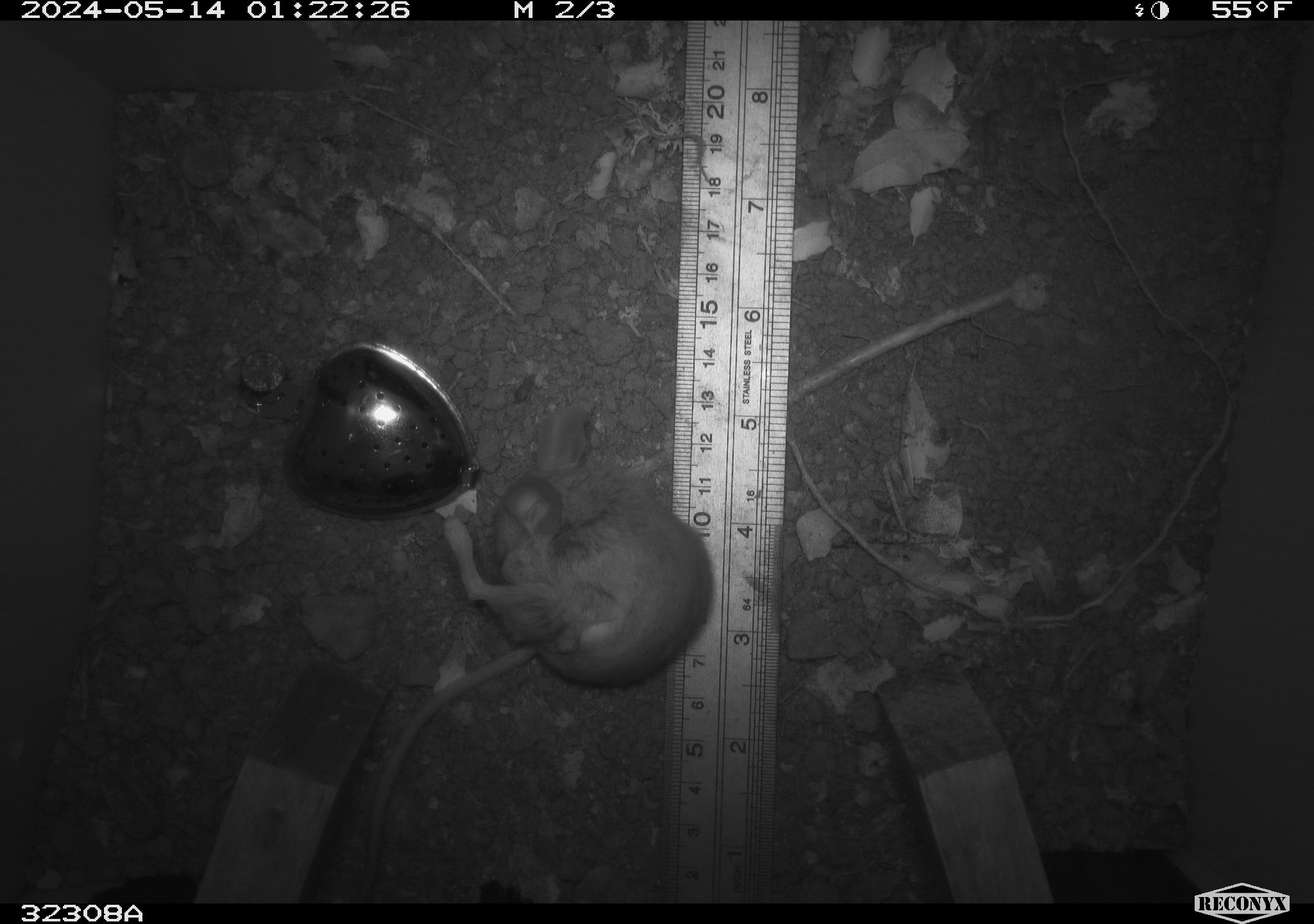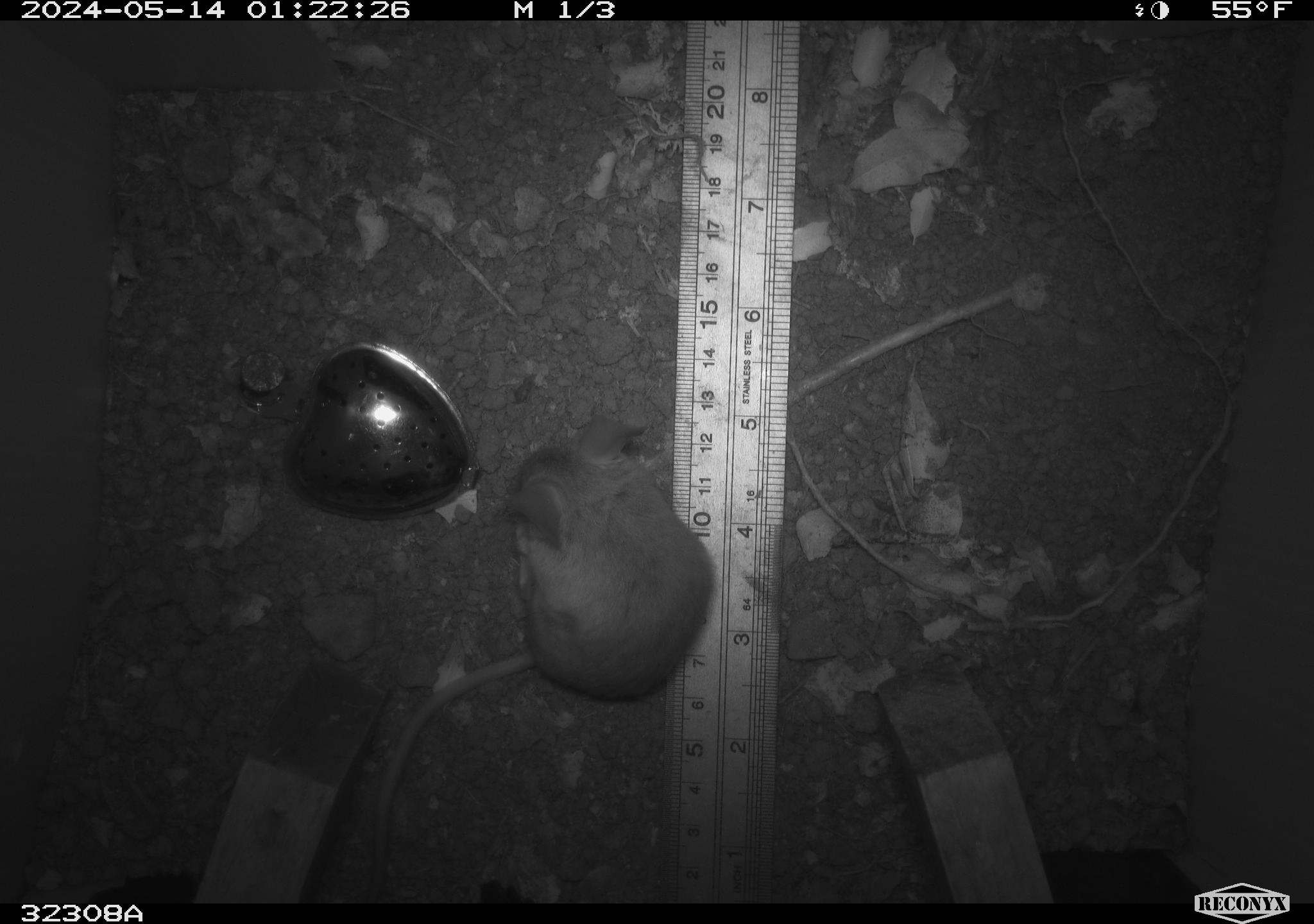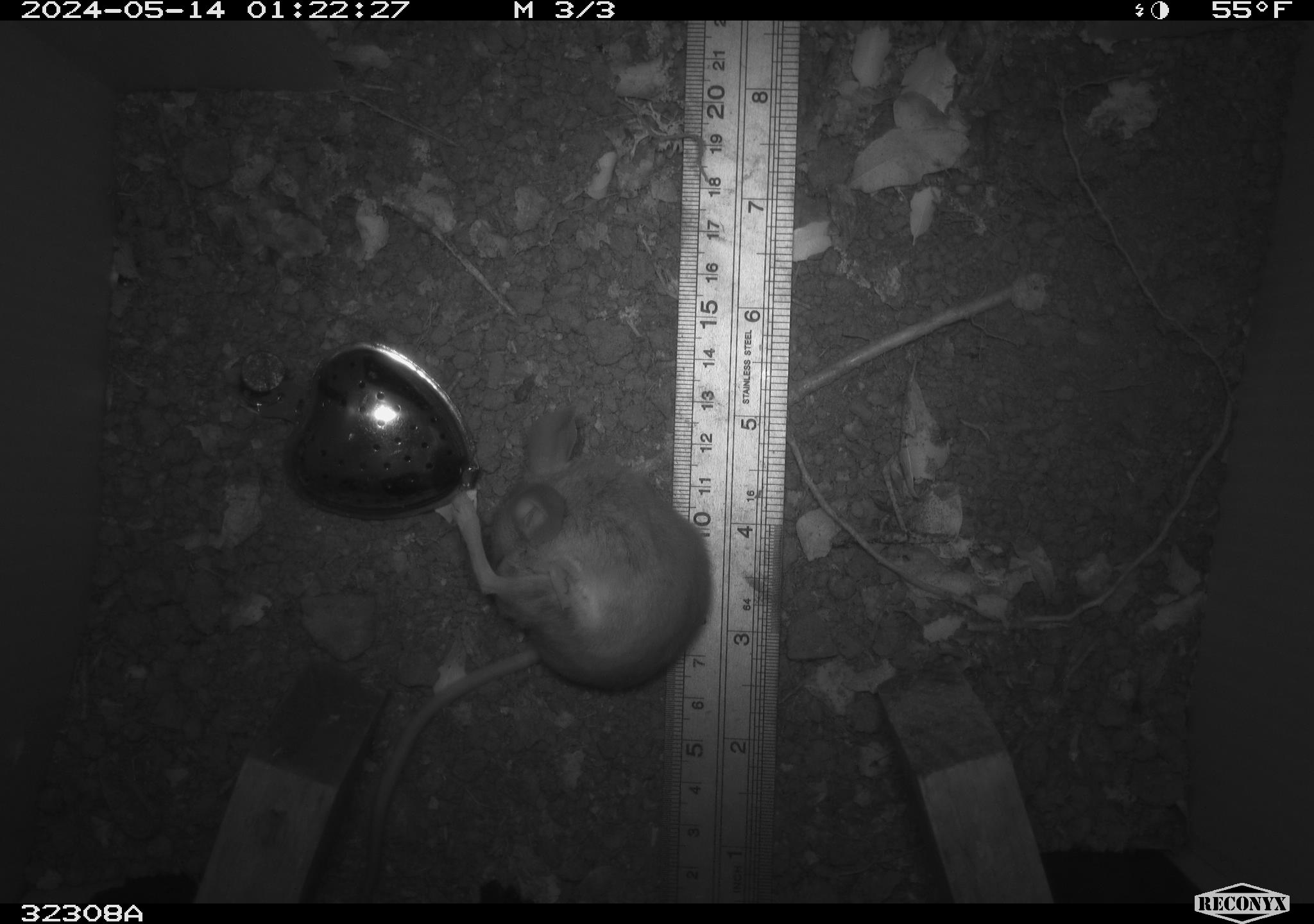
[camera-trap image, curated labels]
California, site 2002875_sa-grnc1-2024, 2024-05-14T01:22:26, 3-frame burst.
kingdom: Animalia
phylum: Chordata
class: Mammalia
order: Rodentia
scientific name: Rodentia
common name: rodent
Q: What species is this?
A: Rodent (Rodentia).